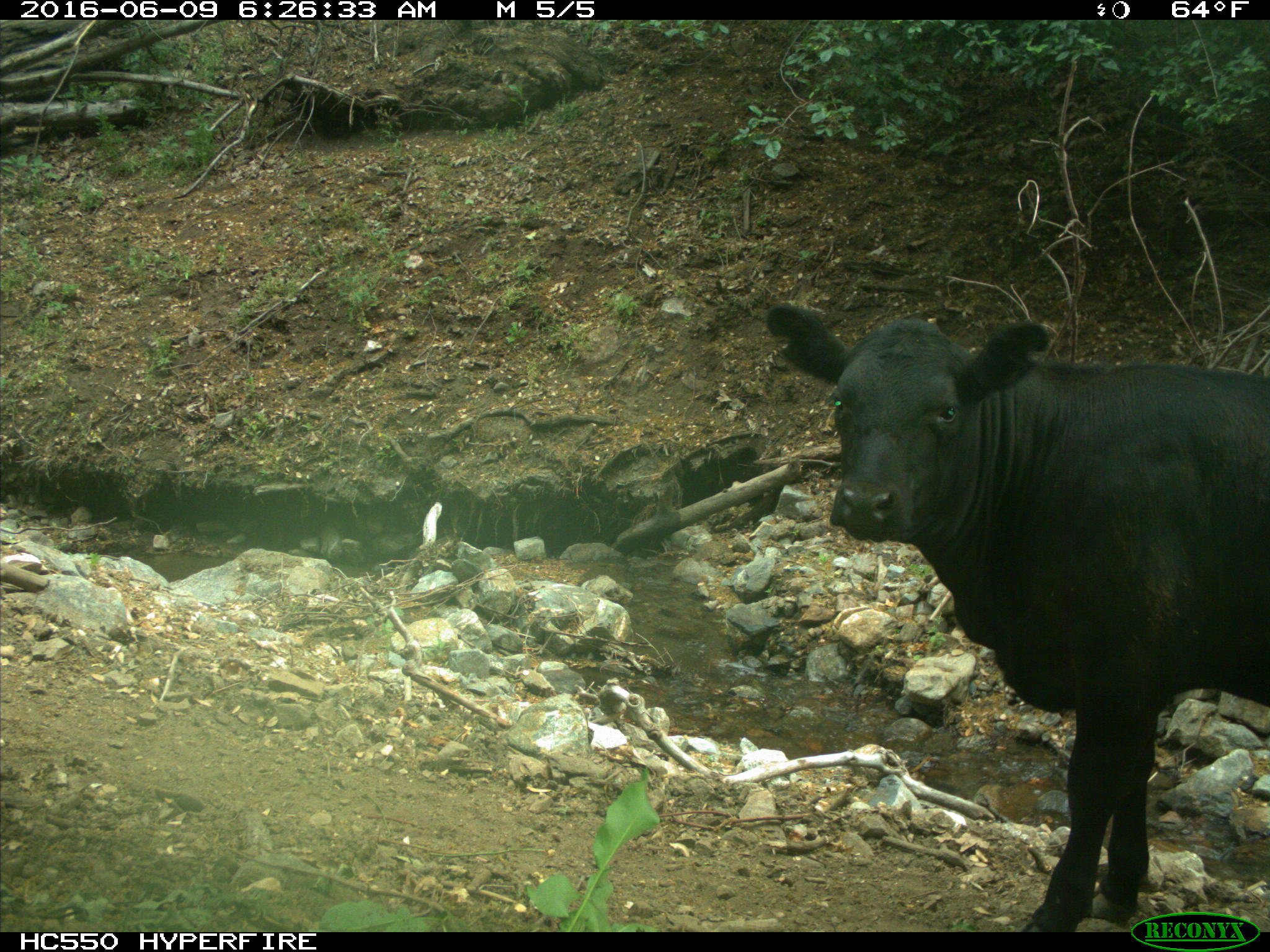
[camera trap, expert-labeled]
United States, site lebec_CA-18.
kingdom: Animalia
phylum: Chordata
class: Mammalia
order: Artiodactyla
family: Bovidae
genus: Bos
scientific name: Bos taurus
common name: domestic cow